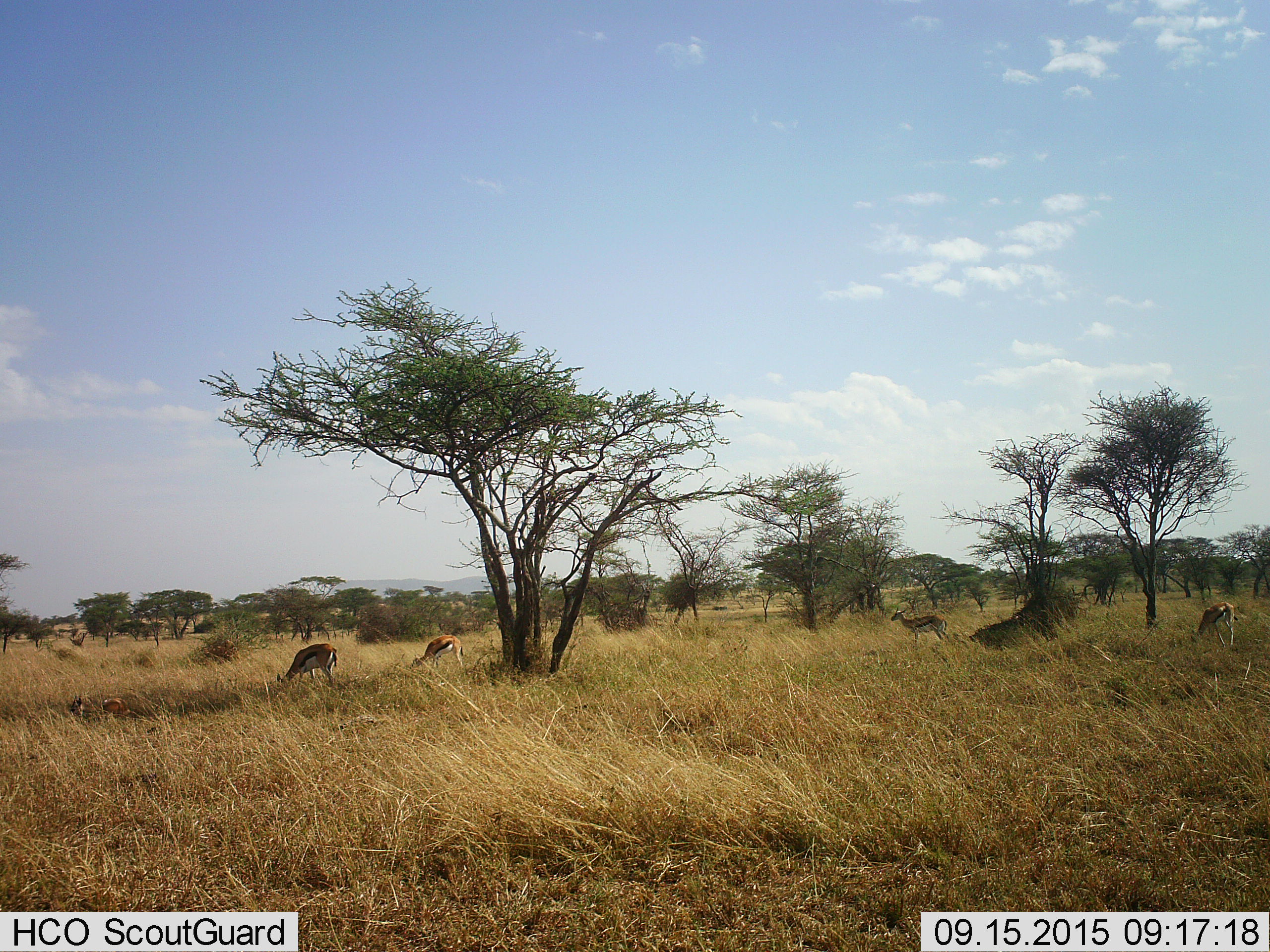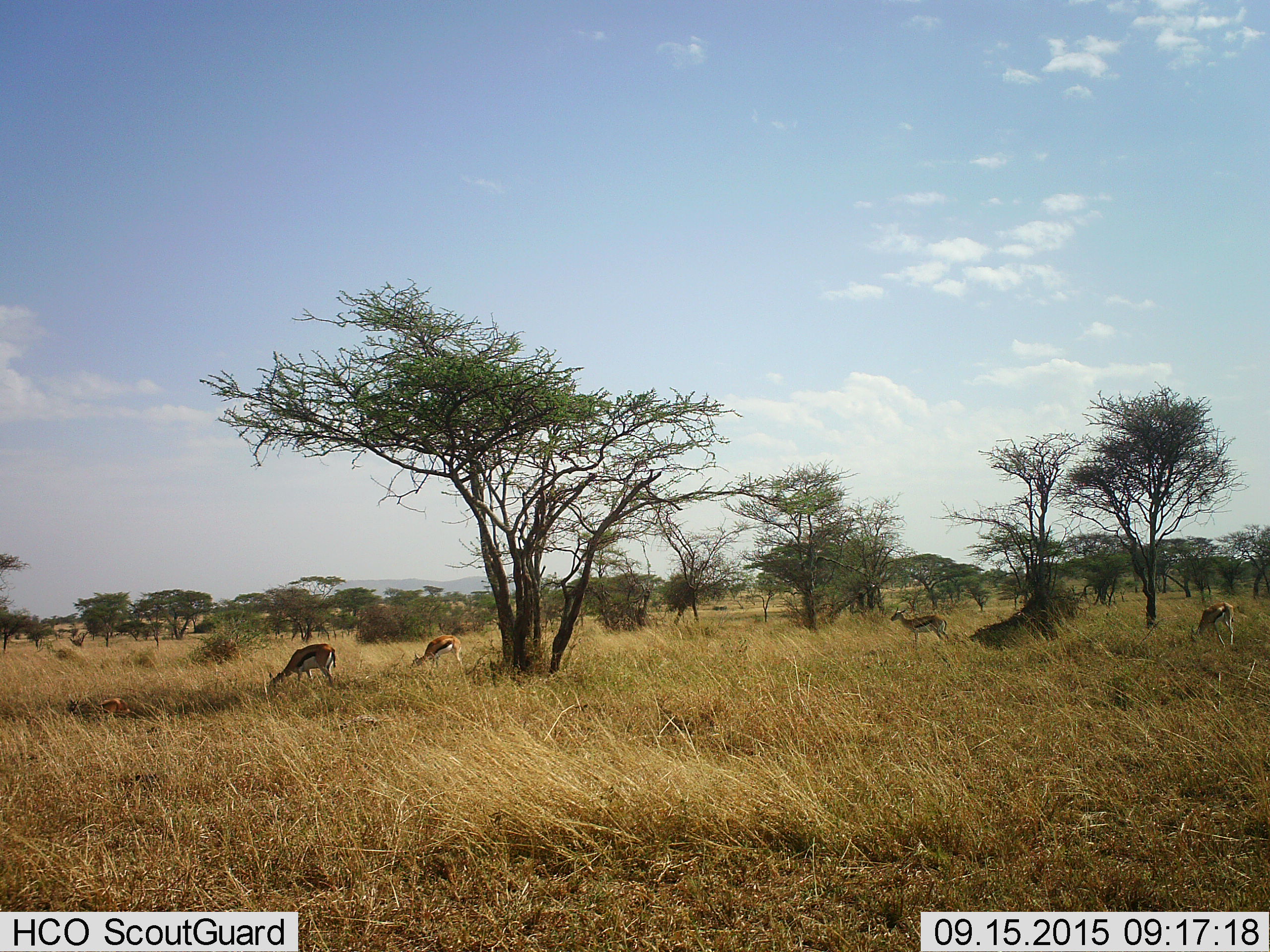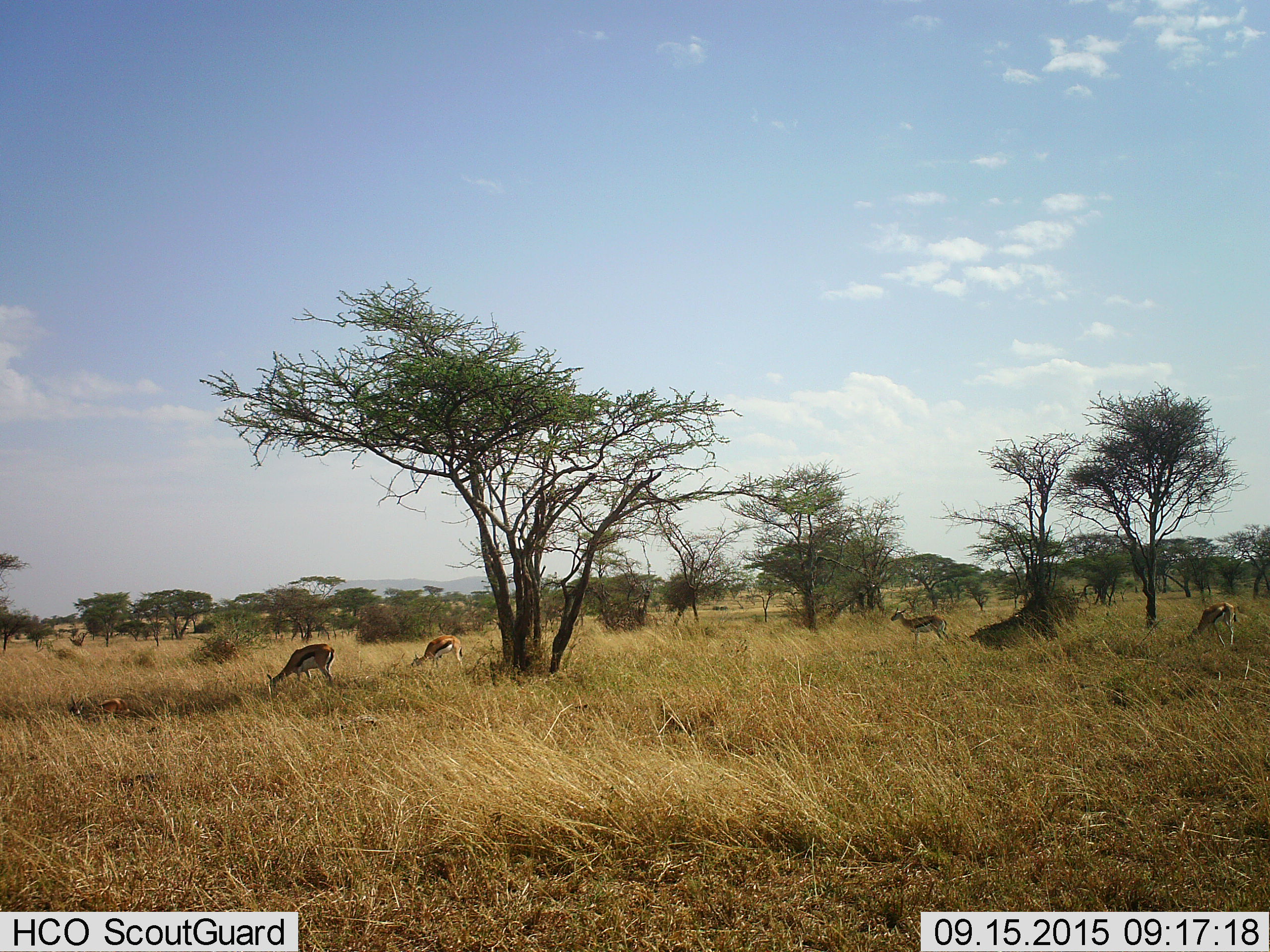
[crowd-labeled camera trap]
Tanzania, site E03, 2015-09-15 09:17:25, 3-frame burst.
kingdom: Animalia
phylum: Chordata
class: Mammalia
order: Artiodactyla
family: Bovidae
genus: Eudorcas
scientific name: Eudorcas thomsonii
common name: thomson's gazelle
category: gazellethomsons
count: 5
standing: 53%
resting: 41%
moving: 12%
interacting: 0%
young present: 6%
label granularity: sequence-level